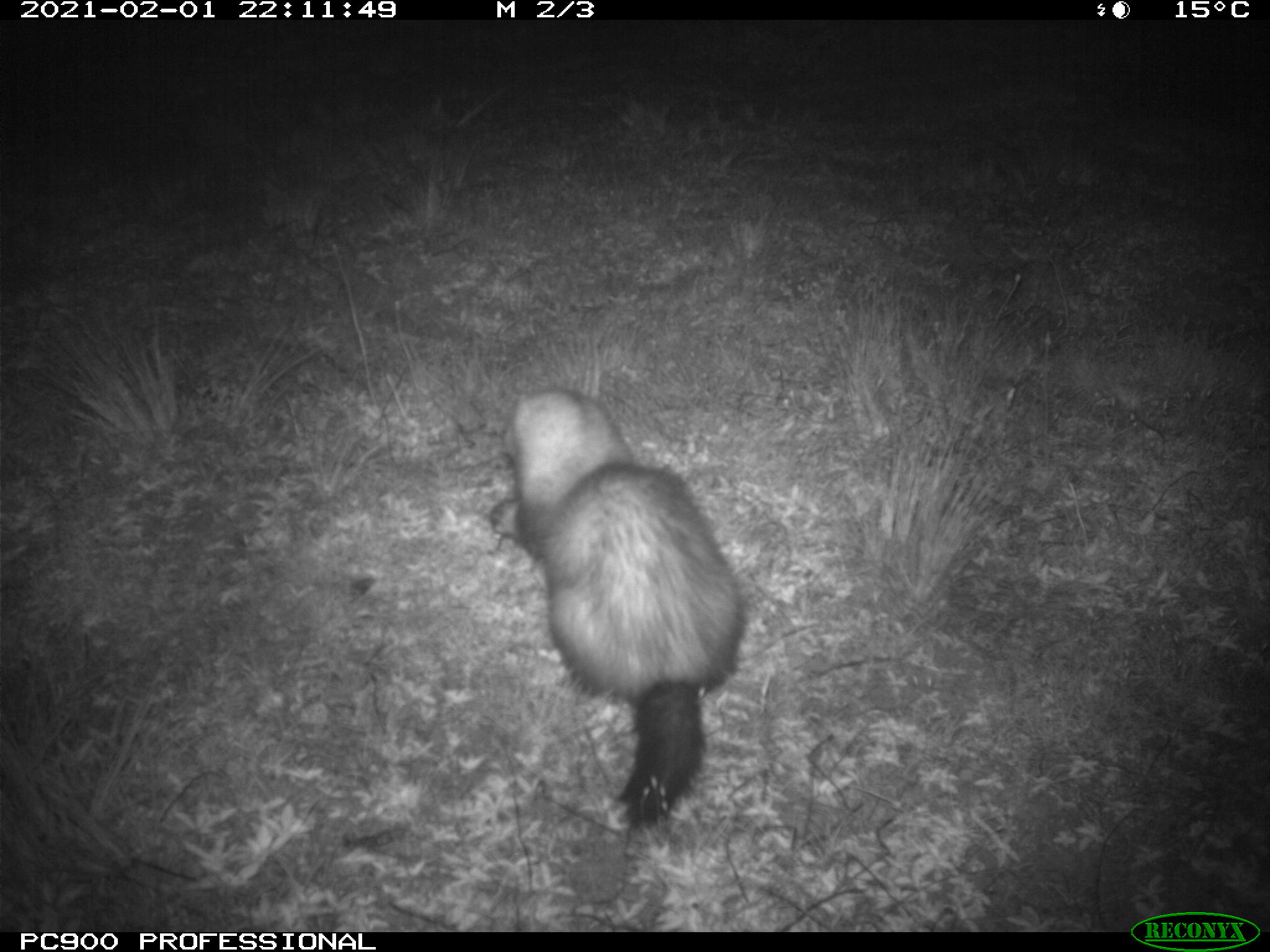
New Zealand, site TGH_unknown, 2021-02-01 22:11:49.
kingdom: Animalia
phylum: Chordata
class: Mammalia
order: Carnivora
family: Mustelidae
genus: Mustela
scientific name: Mustela furo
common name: ferret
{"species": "ferret (Mustela furo)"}